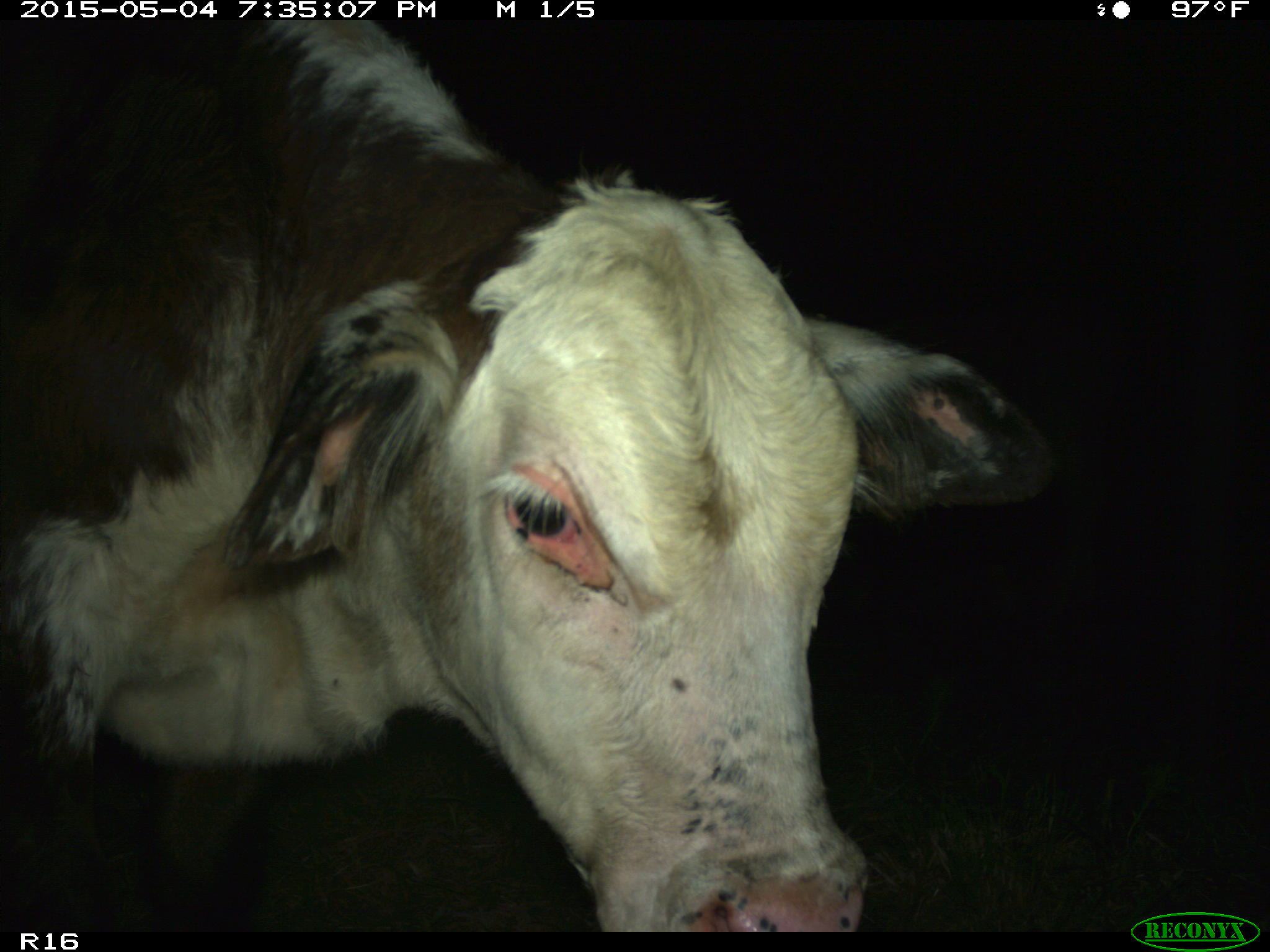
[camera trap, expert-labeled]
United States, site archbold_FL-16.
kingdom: Animalia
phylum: Chordata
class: Mammalia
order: Artiodactyla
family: Bovidae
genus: Bos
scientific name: Bos taurus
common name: domestic cow